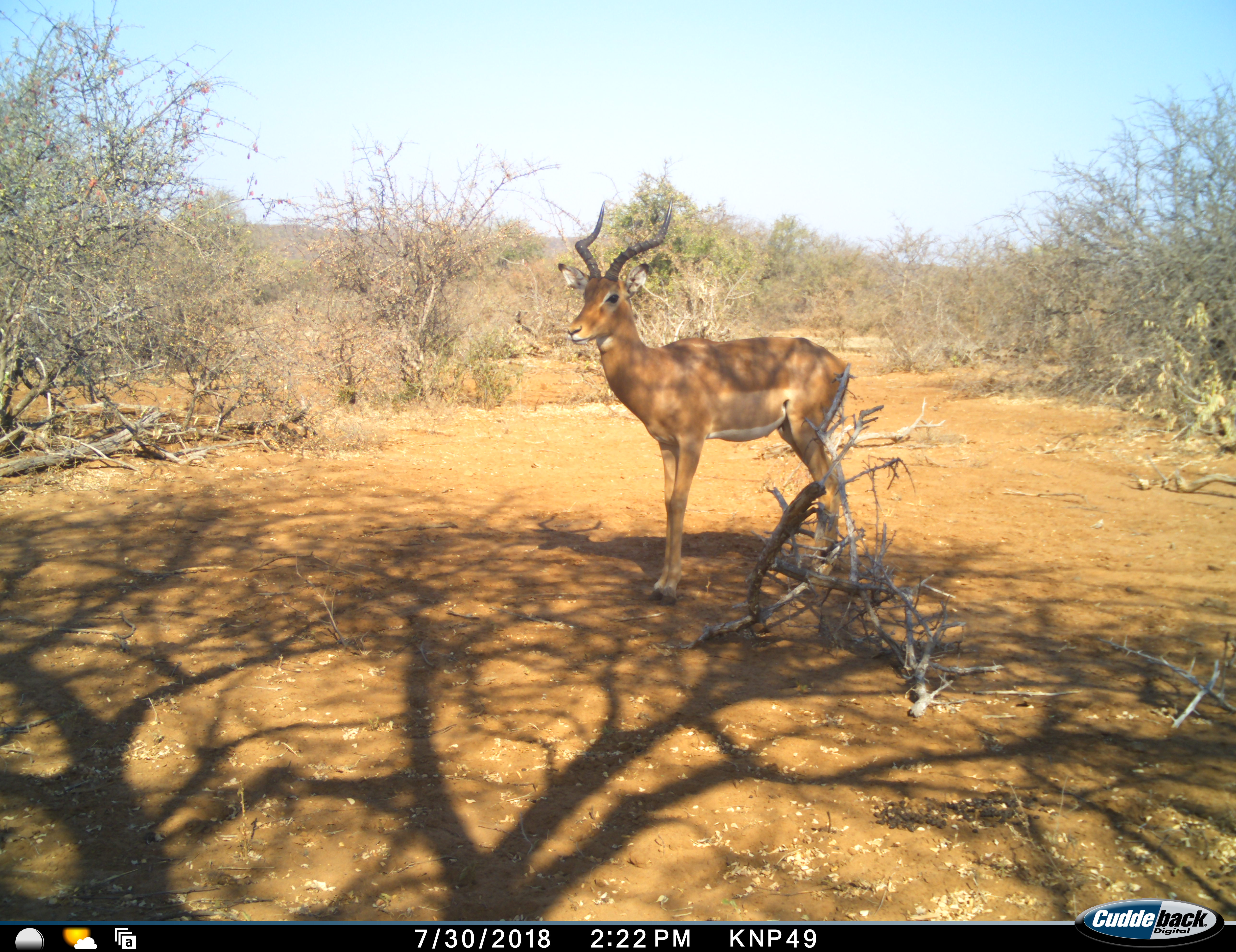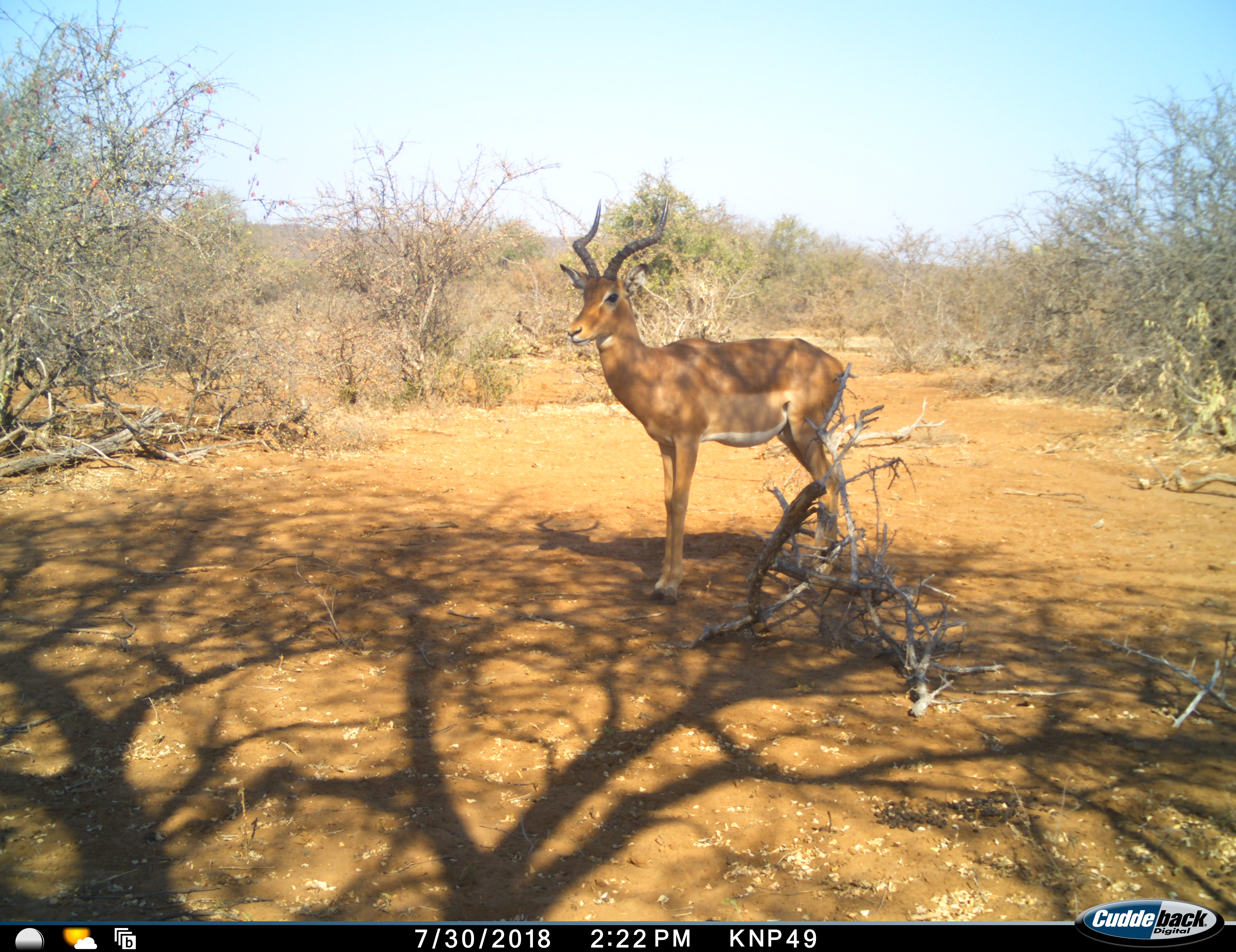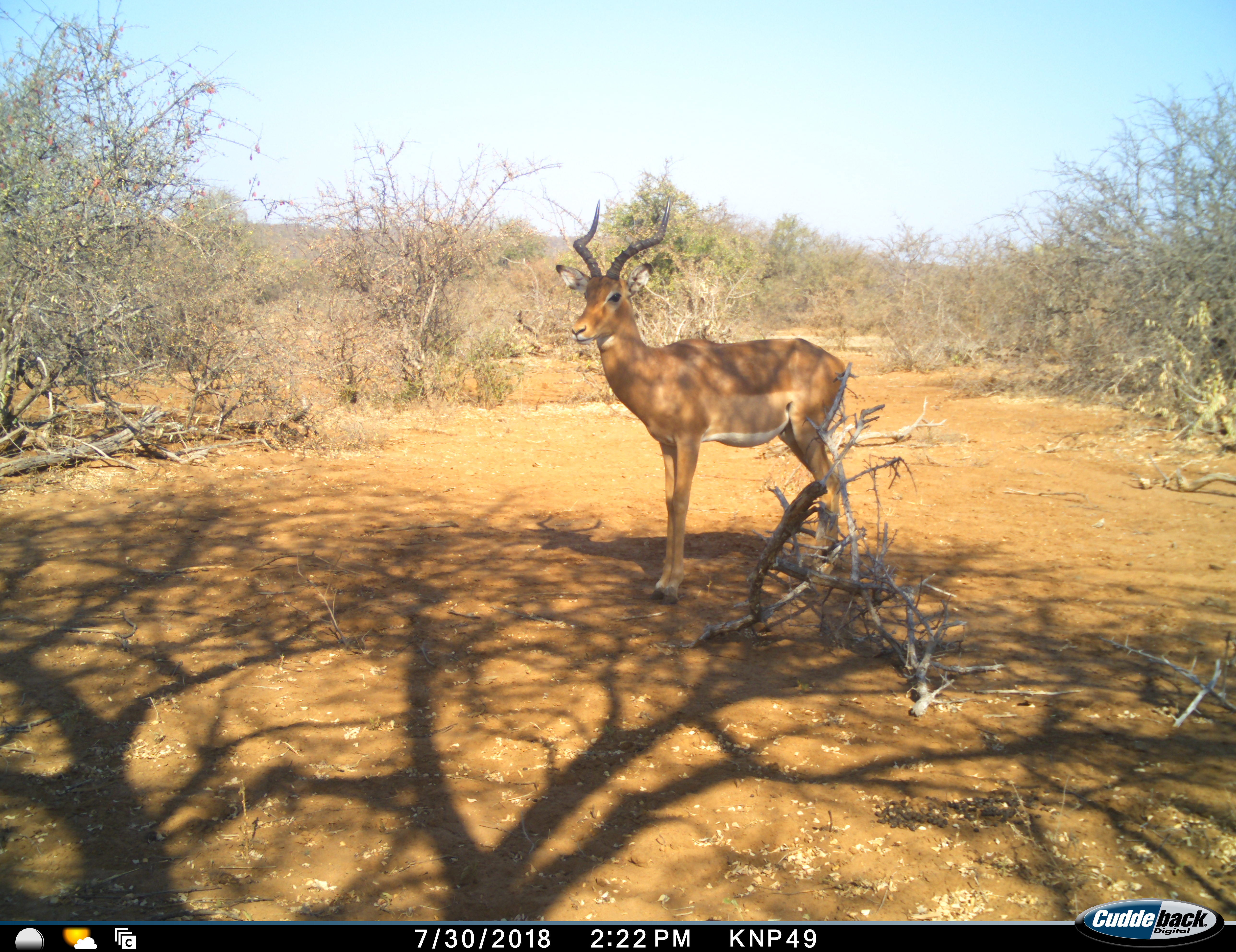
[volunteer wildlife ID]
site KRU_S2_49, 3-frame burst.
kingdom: Animalia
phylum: Chordata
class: Mammalia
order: Artiodactyla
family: Bovidae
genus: Aepyceros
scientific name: Aepyceros melampus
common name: impala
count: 1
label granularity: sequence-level